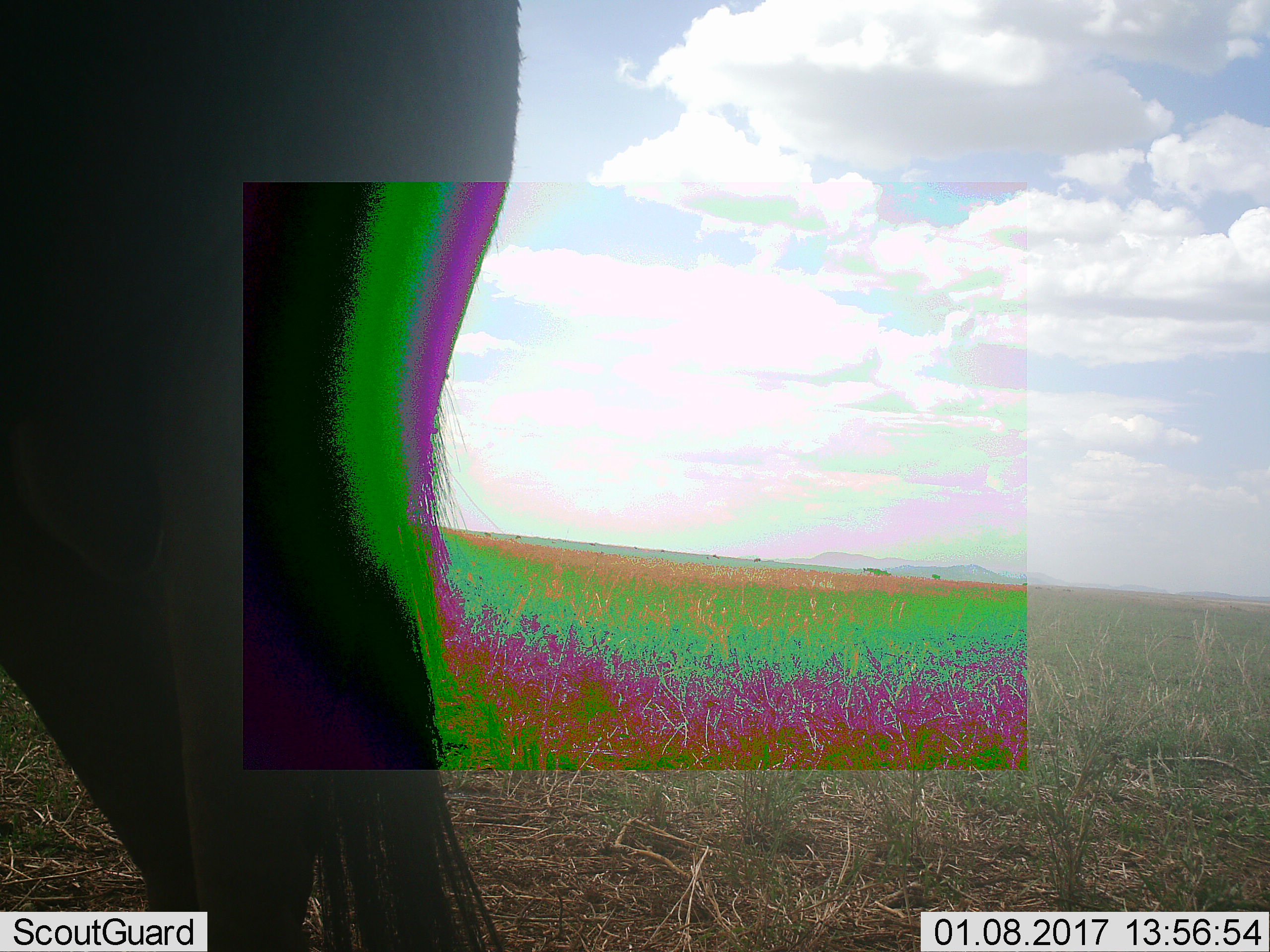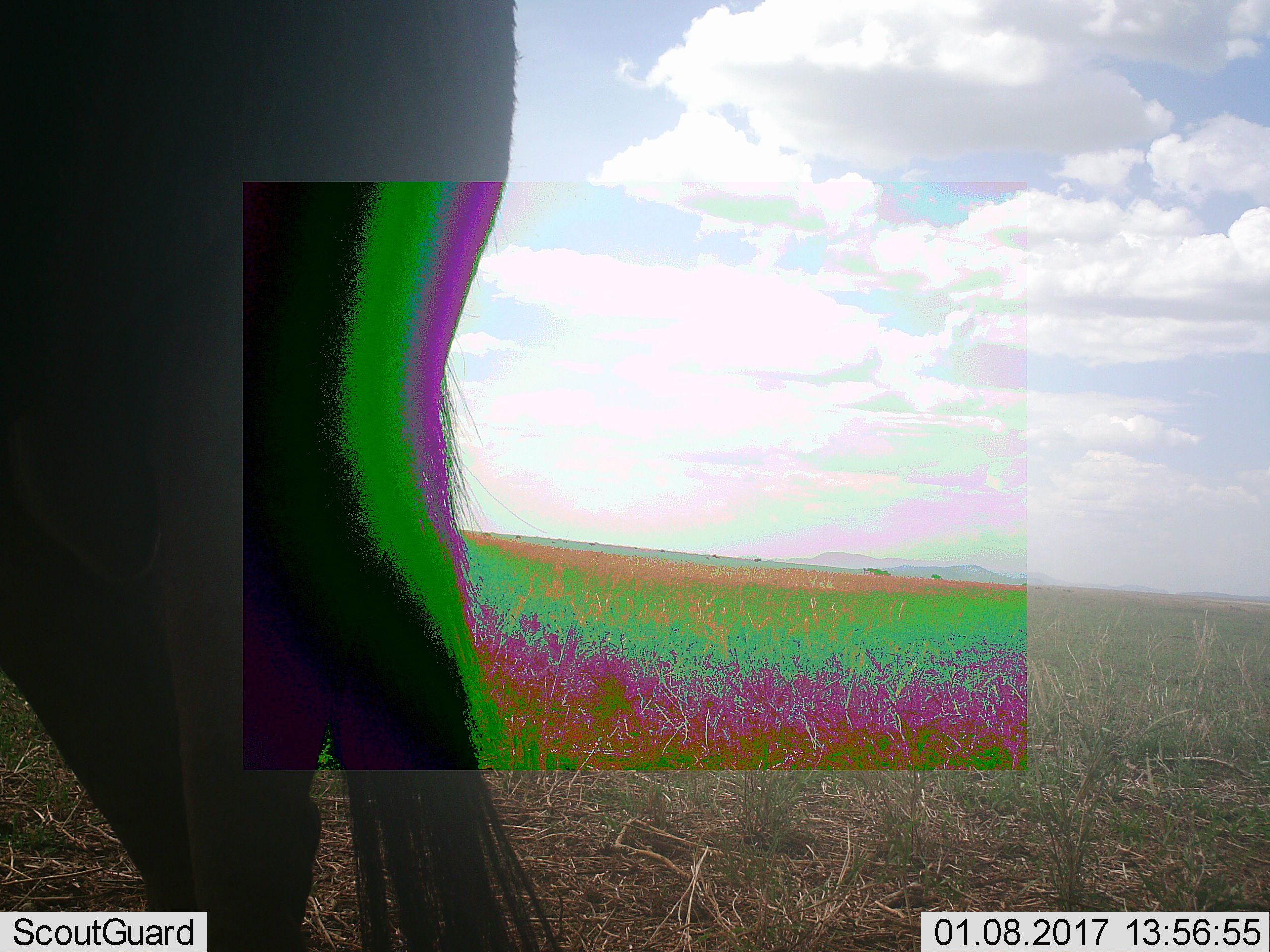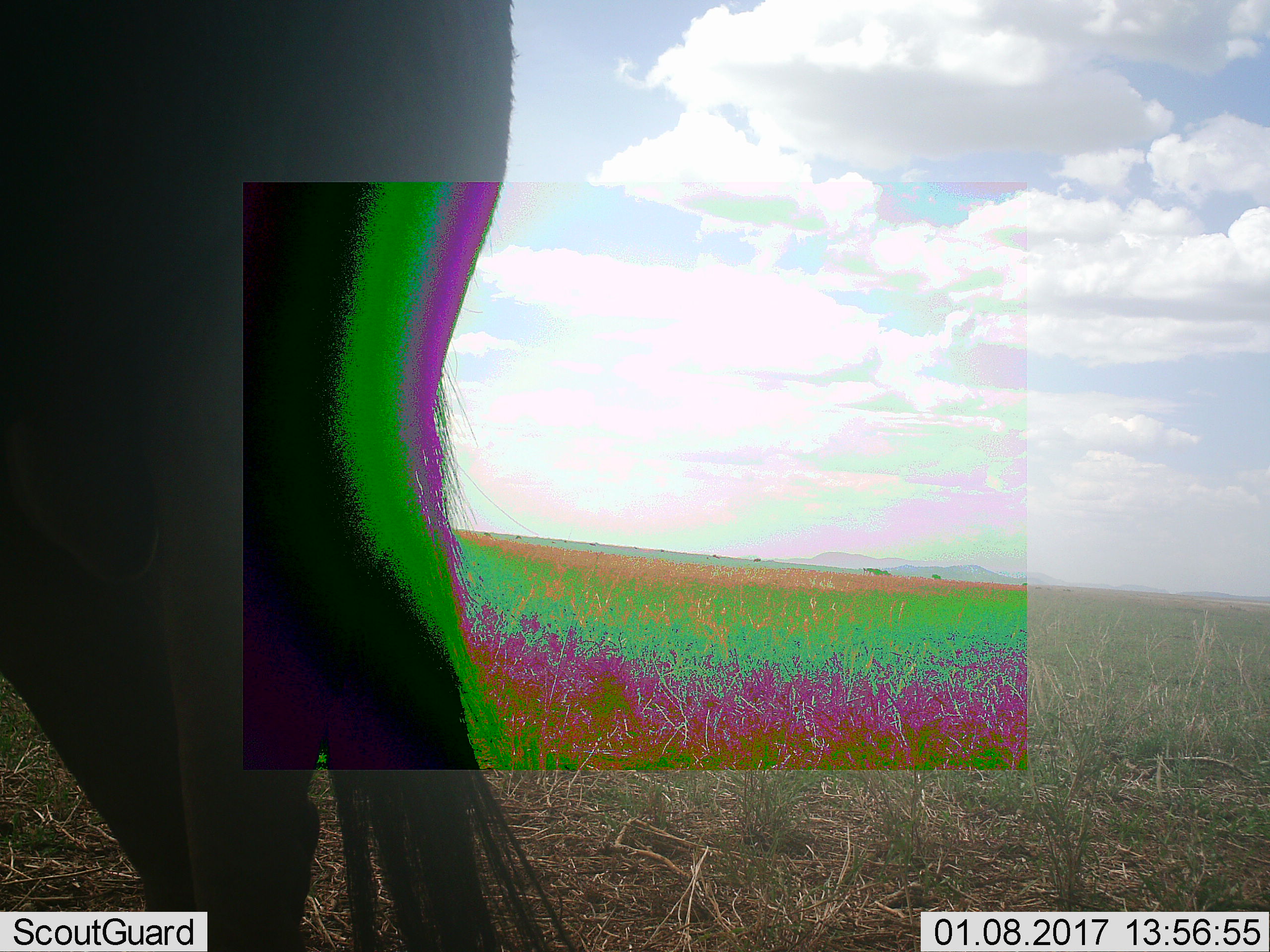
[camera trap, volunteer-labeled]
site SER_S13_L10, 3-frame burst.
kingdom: Animalia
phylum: Chordata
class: Mammalia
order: Artiodactyla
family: Bovidae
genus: Connochaetes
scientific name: Connochaetes taurinus taurinus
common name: blue wildebeest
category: wildebeestblue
Wildebeestblue (blue wildebeest) (Connochaetes taurinus taurinus), count 1. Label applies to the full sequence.